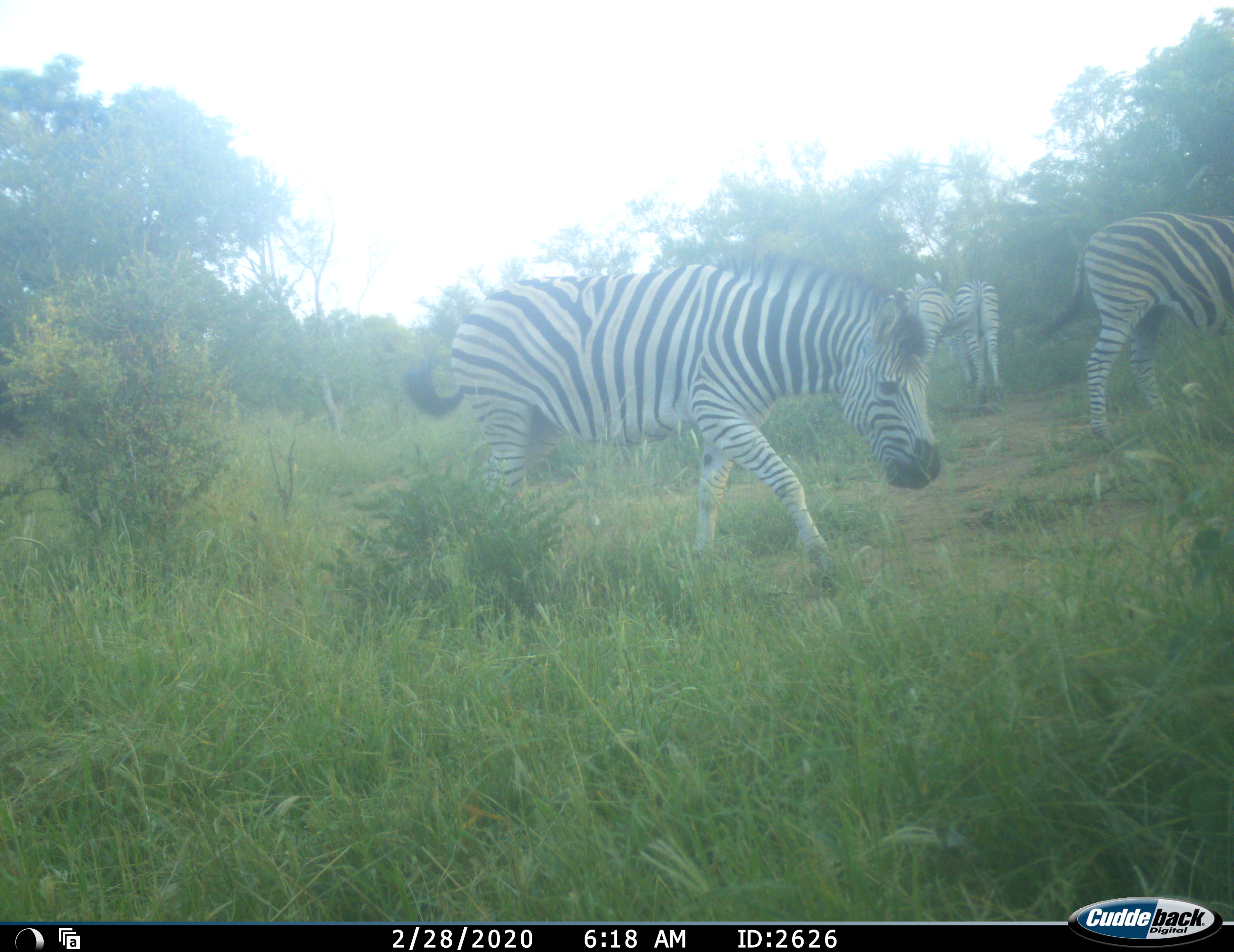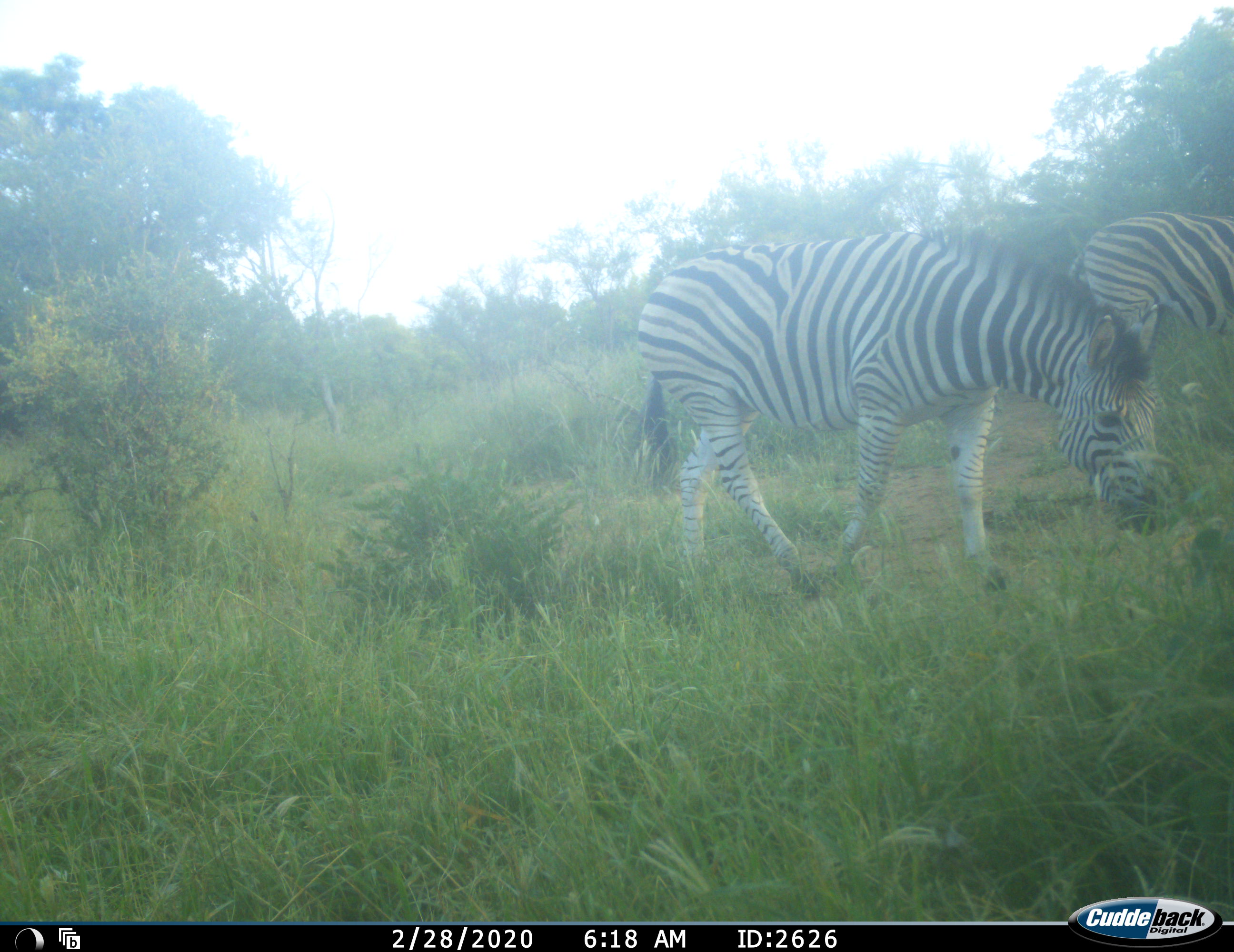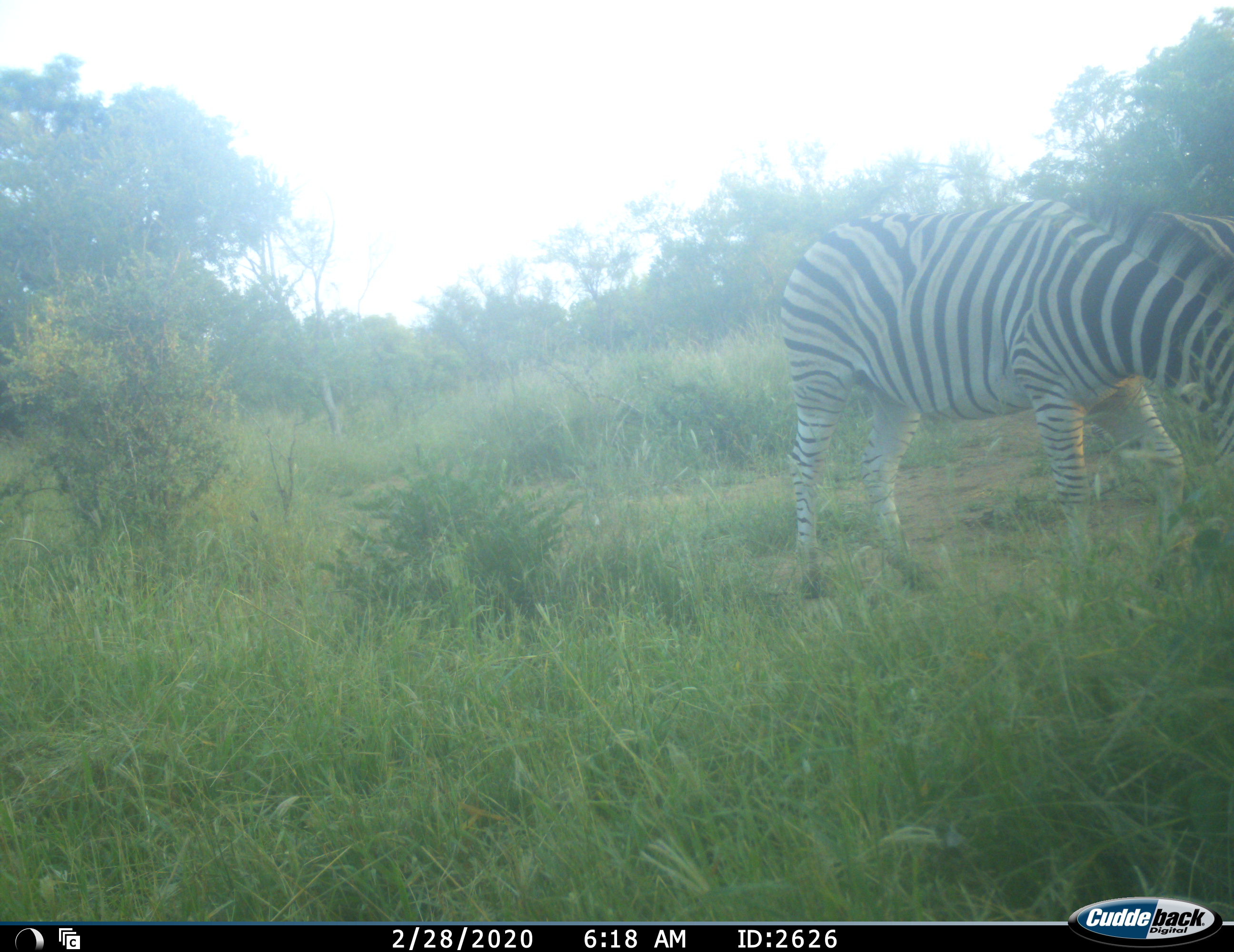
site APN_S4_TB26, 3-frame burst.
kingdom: Animalia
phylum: Chordata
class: Mammalia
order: Perissodactyla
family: Equidae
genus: Equus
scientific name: Equus quagga burchellii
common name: burchell's zebra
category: zebraburchells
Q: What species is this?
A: Zebraburchells (burchell's zebra) (Equus quagga burchellii).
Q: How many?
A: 4.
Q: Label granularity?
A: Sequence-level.